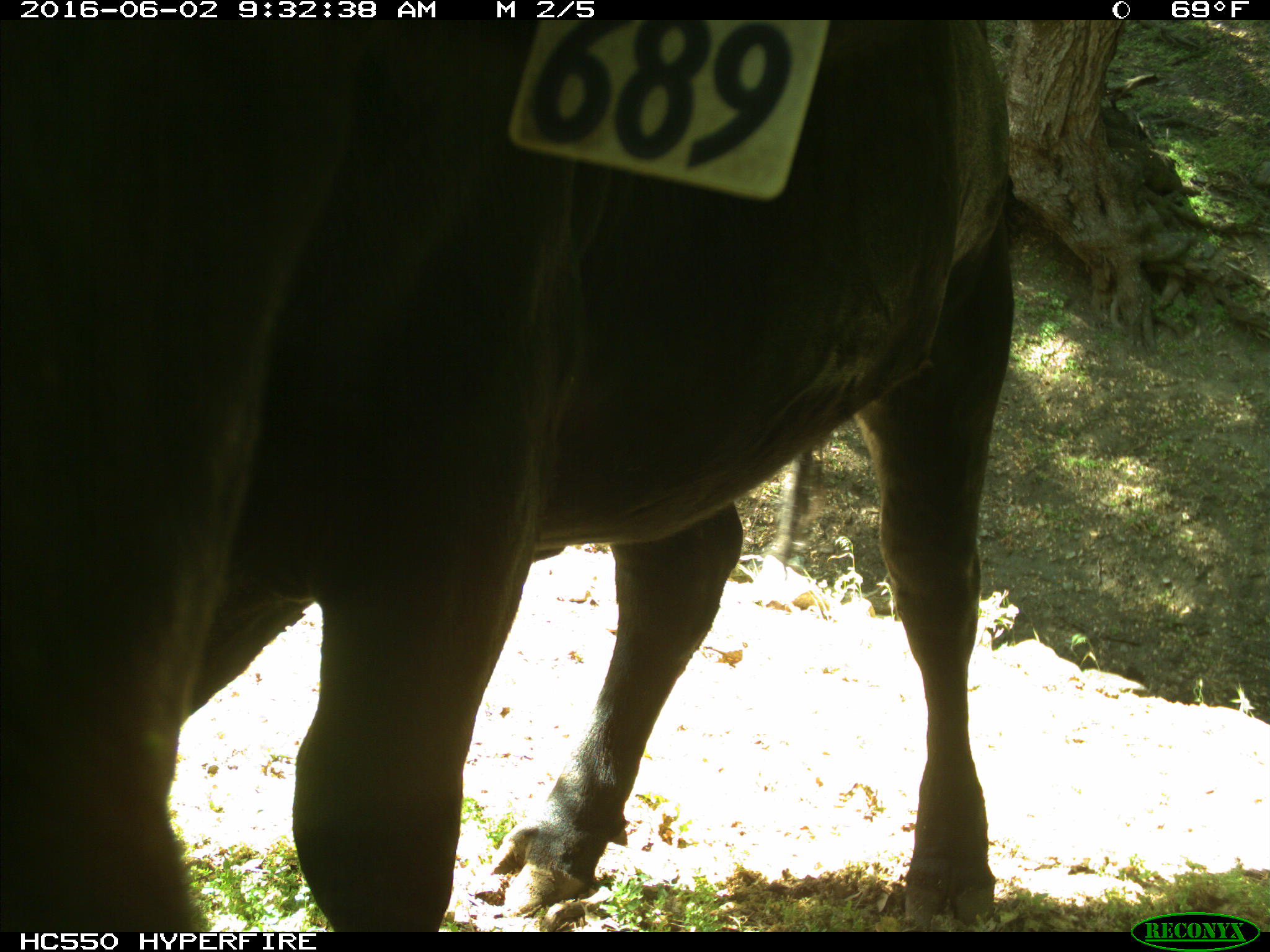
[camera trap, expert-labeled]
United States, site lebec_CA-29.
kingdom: Animalia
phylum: Chordata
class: Mammalia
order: Artiodactyla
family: Bovidae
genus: Bos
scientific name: Bos taurus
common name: domestic cow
Bos taurus (domestic cow).